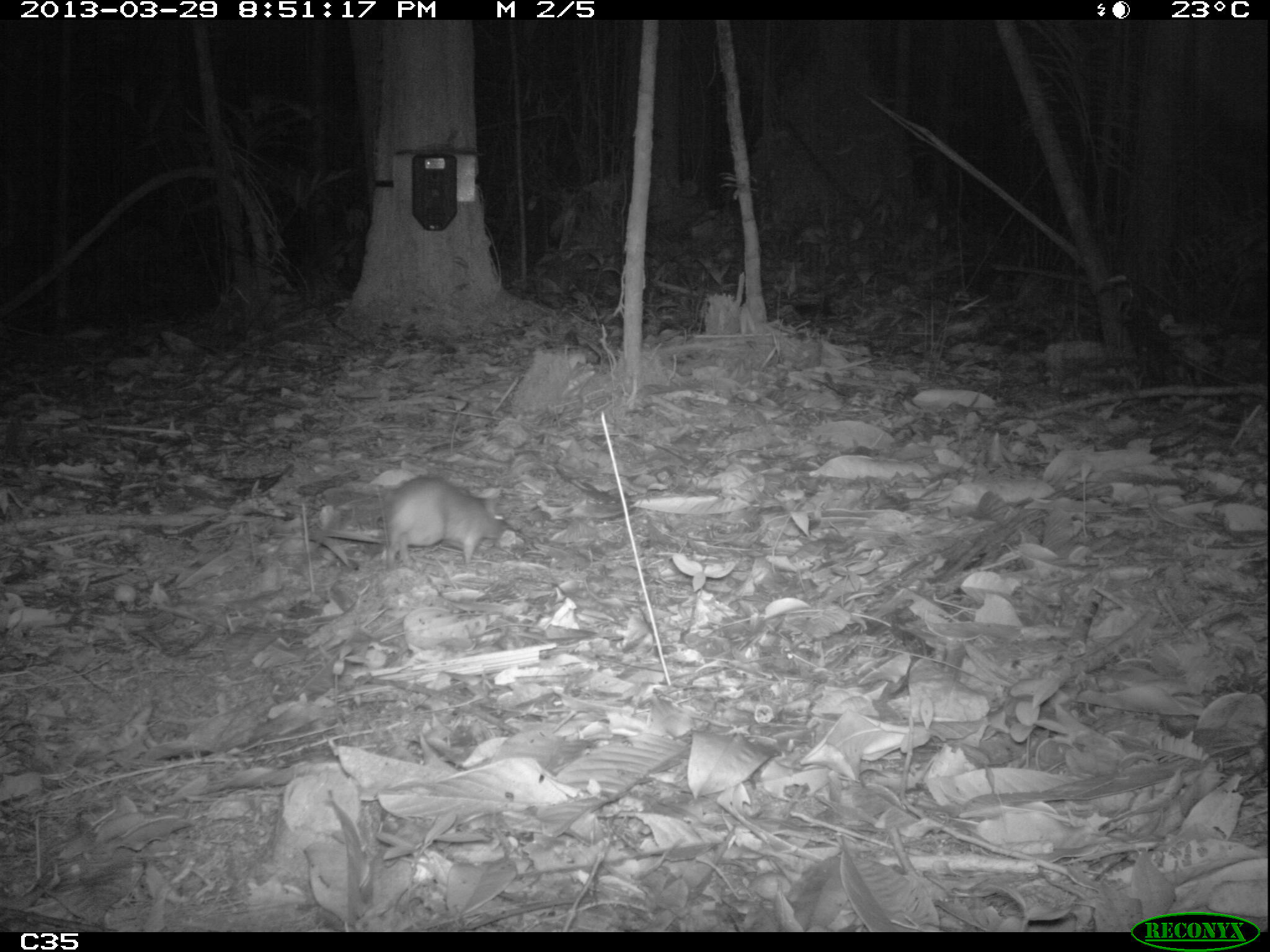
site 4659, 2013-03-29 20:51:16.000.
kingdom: Animalia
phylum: Chordata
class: Mammalia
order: Rodentia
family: Muridae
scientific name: Muridae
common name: mice, rats, and gerbils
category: unknown mouse or rat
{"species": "unknown mouse or rat (mice, rats, and gerbils) (Muridae)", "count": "1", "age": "adult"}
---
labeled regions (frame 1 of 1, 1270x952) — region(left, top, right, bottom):
unknown mouse or rat: region(304, 473, 522, 569)